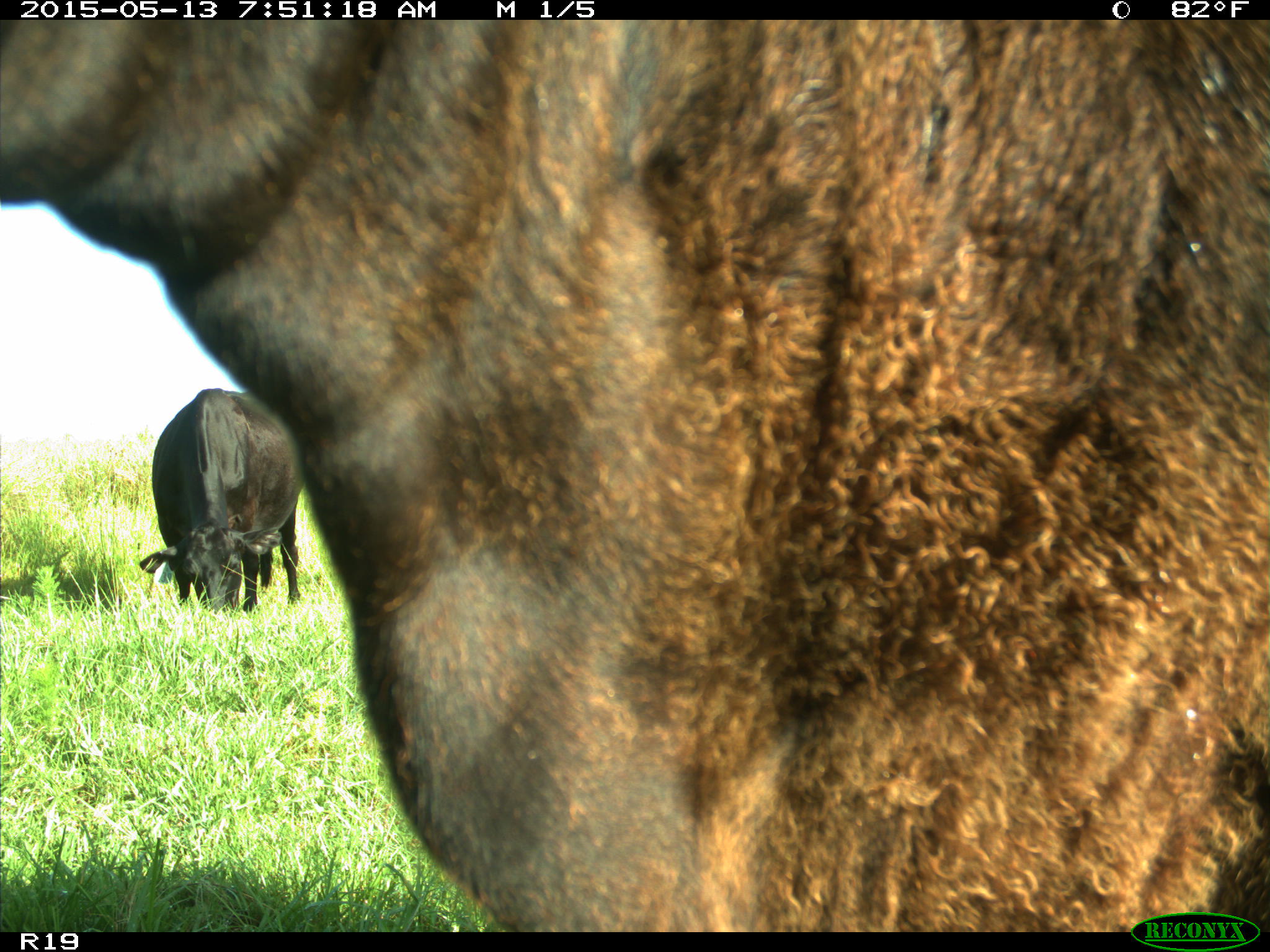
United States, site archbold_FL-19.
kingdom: Animalia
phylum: Chordata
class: Mammalia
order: Artiodactyla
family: Bovidae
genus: Bos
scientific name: Bos taurus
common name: domestic cow